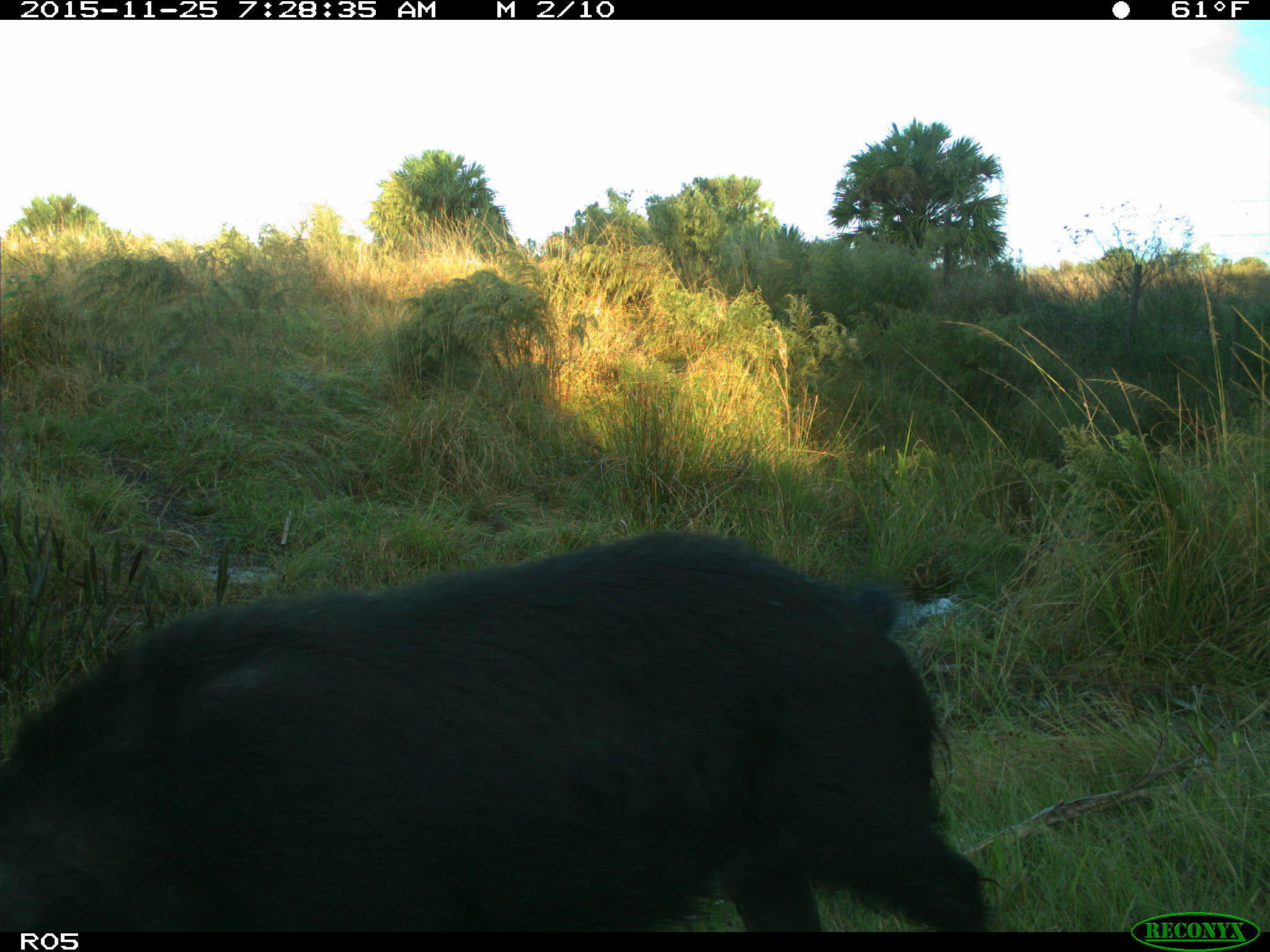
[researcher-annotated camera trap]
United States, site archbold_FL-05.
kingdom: Animalia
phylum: Chordata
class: Mammalia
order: Artiodactyla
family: Suidae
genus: Sus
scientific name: Sus scrofa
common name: wild boar